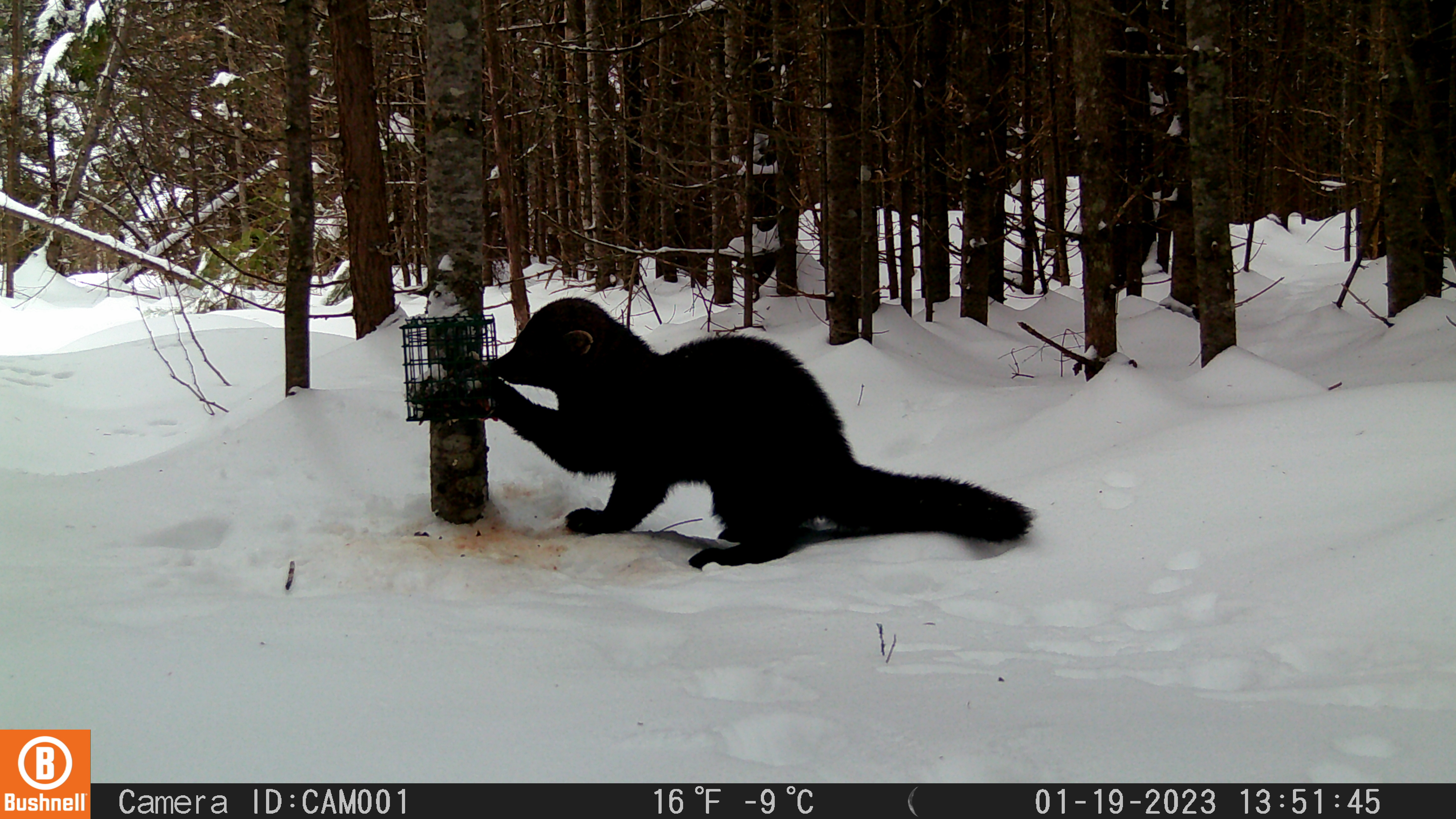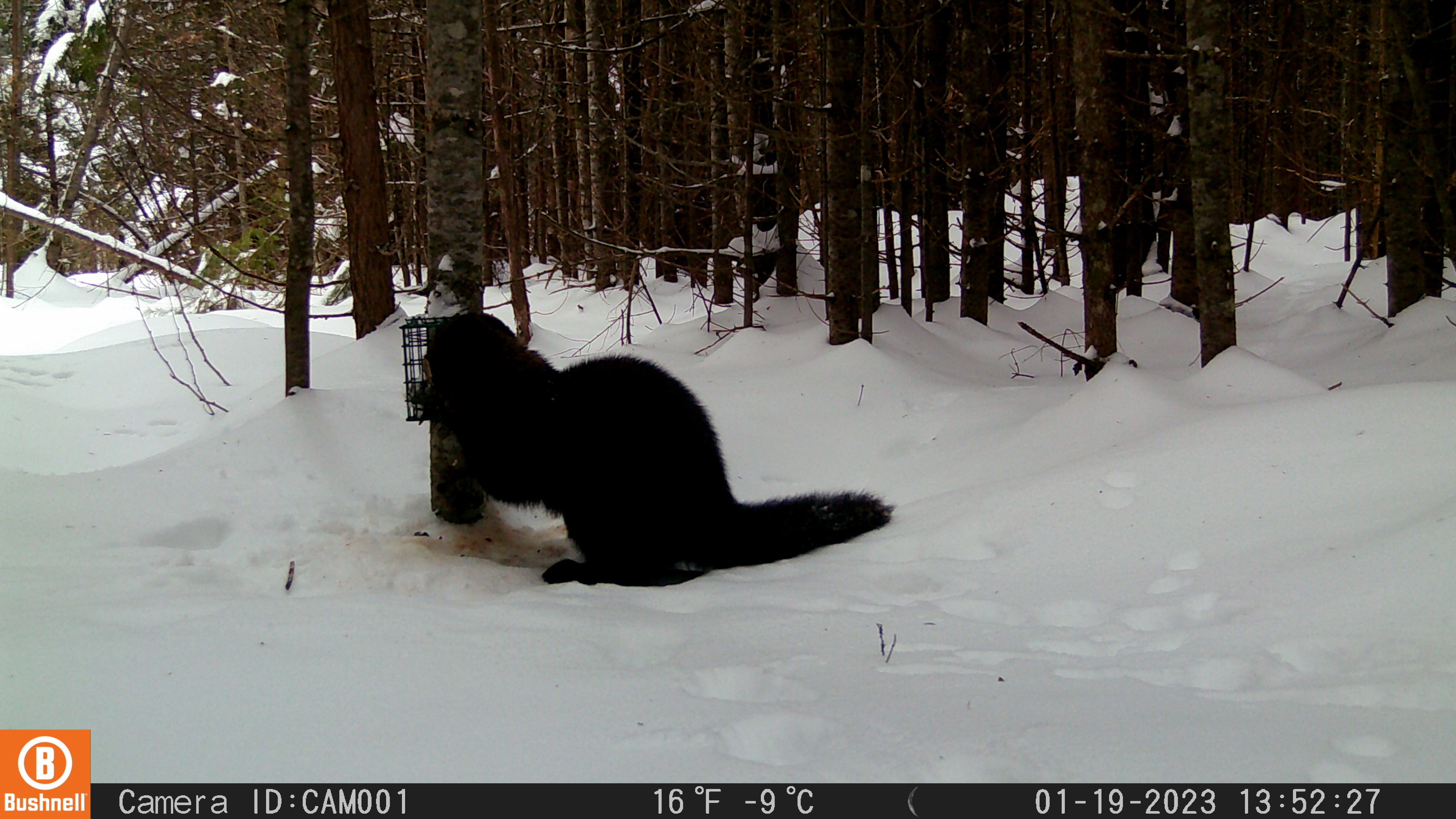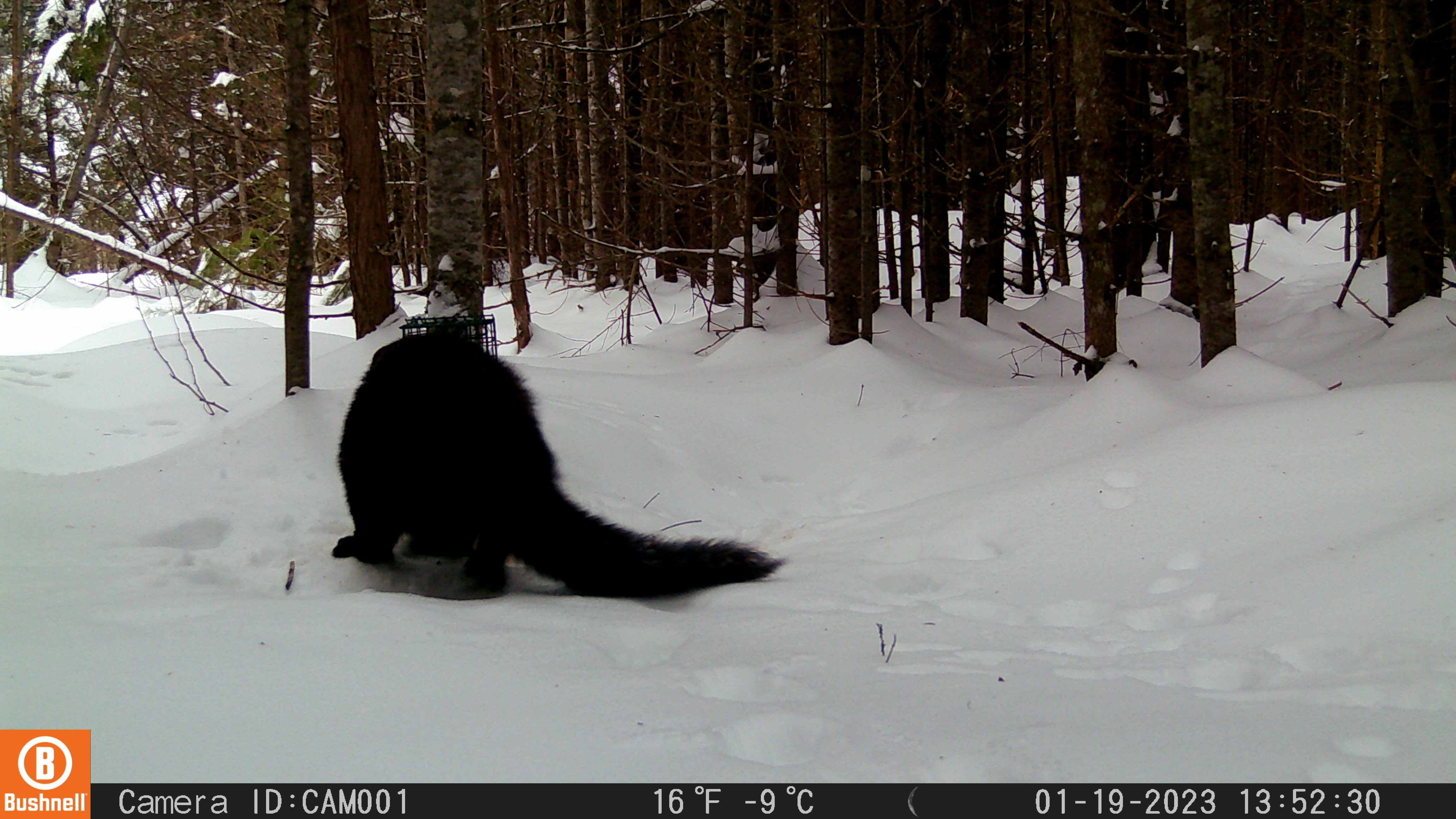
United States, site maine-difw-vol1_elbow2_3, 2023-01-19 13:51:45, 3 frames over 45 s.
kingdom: Animalia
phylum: Chordata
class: Mammalia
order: Carnivora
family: Mustelidae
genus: Pekania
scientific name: Pekania pennanti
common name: fisher